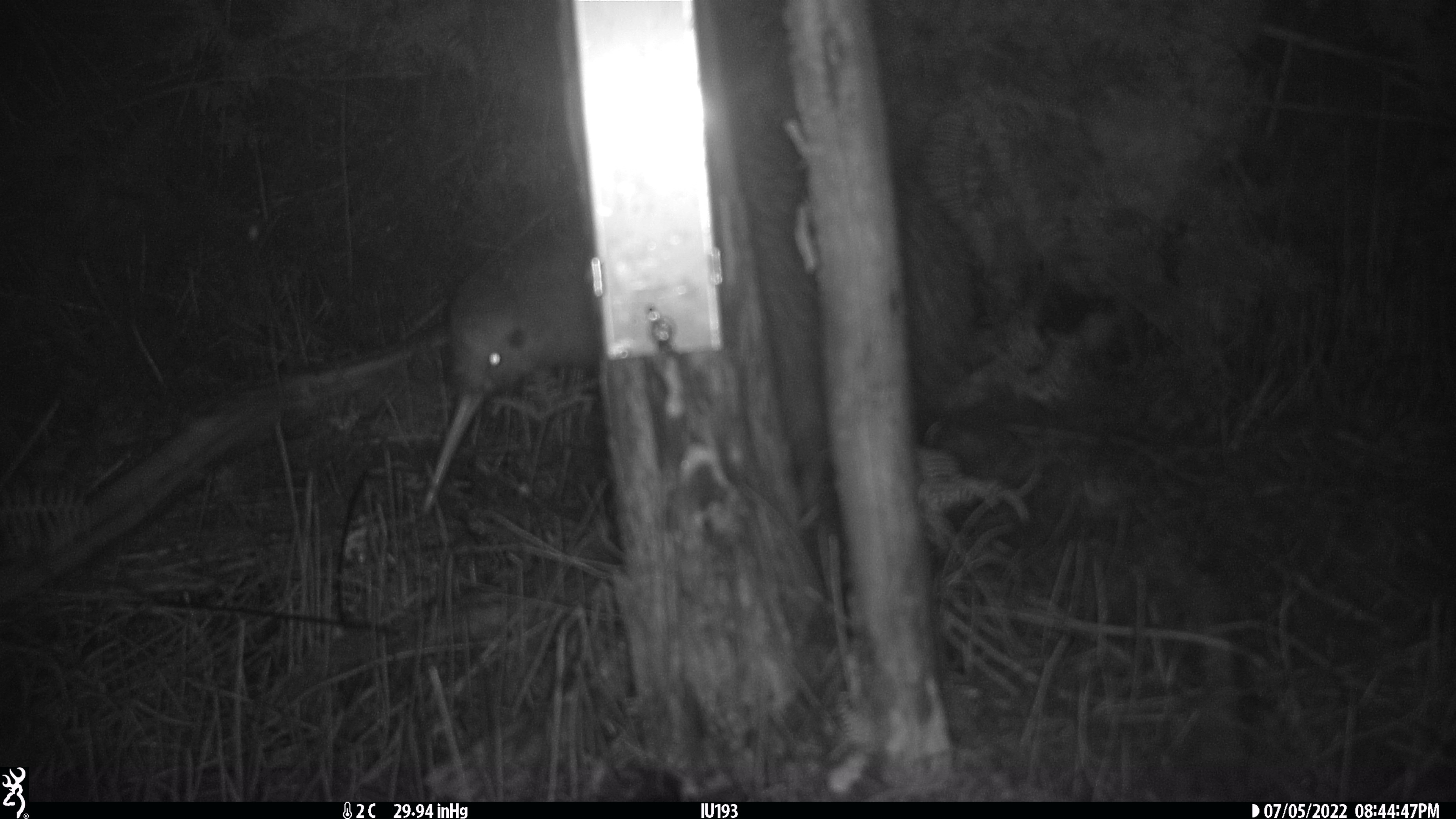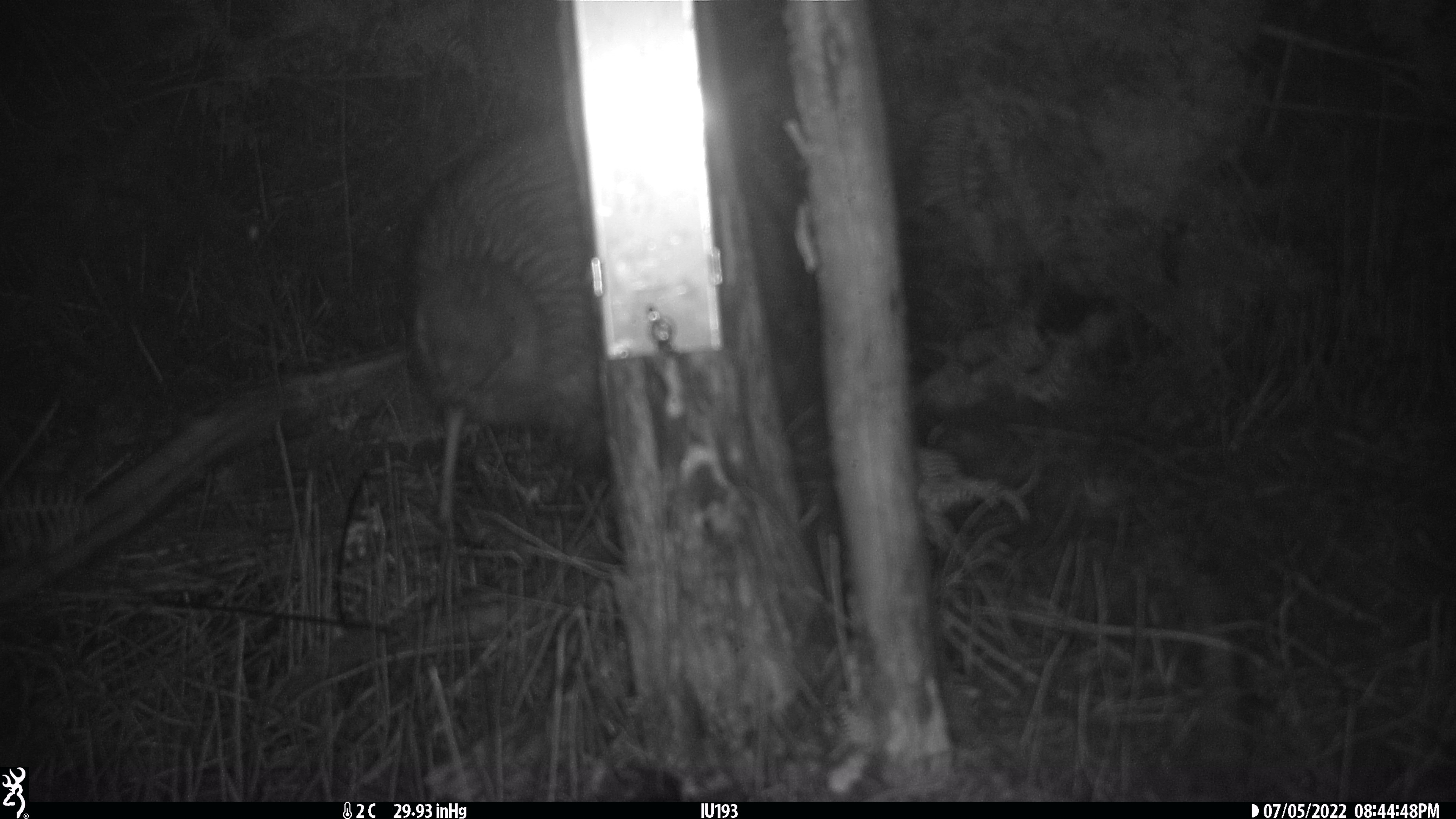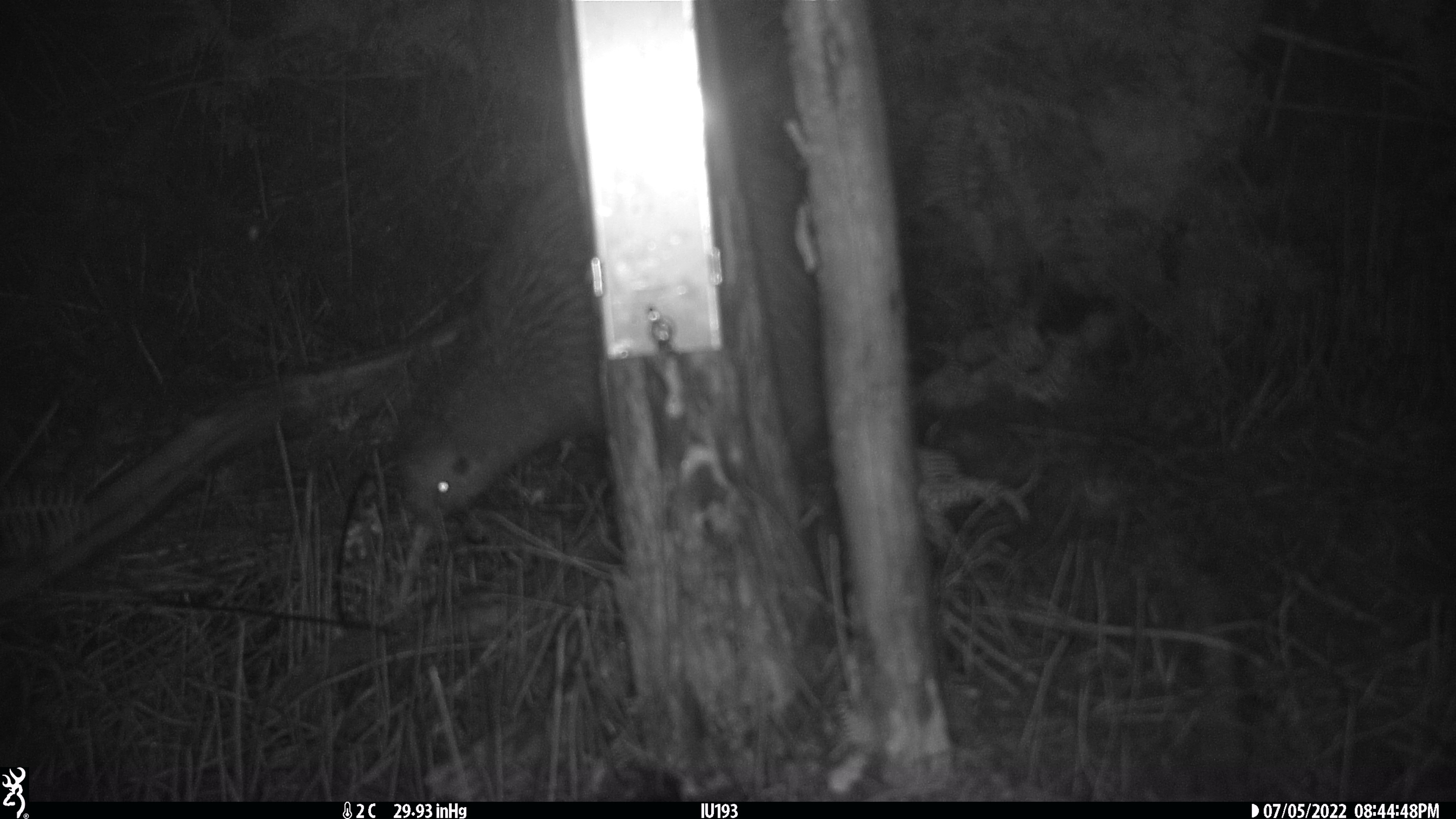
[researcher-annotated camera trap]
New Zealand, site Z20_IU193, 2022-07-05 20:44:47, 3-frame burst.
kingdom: Animalia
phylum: Chordata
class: Aves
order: Apterygiformes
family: Apterygidae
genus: Apteryx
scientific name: Apteryx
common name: kiwi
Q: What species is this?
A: Kiwi (Apteryx).